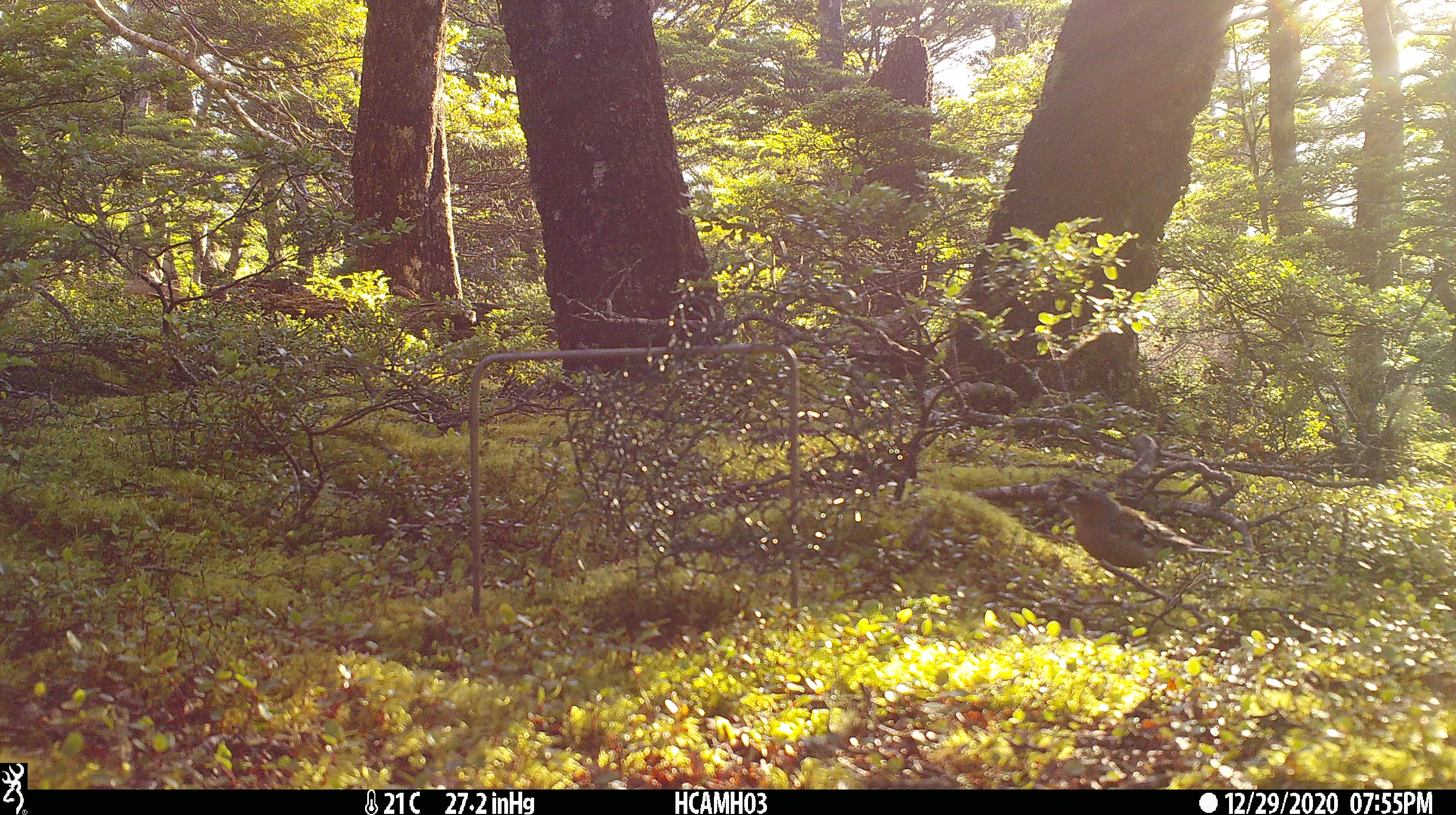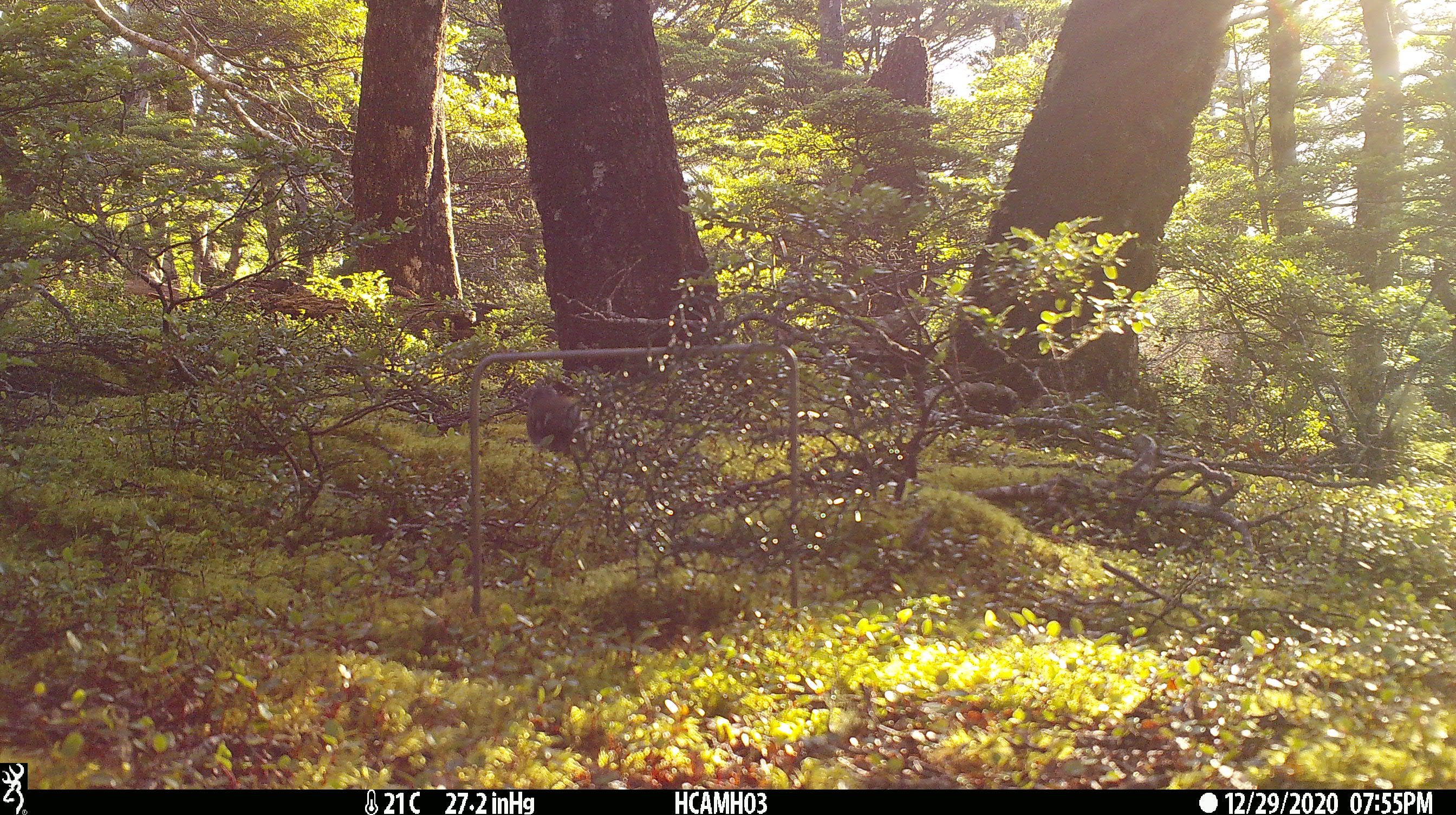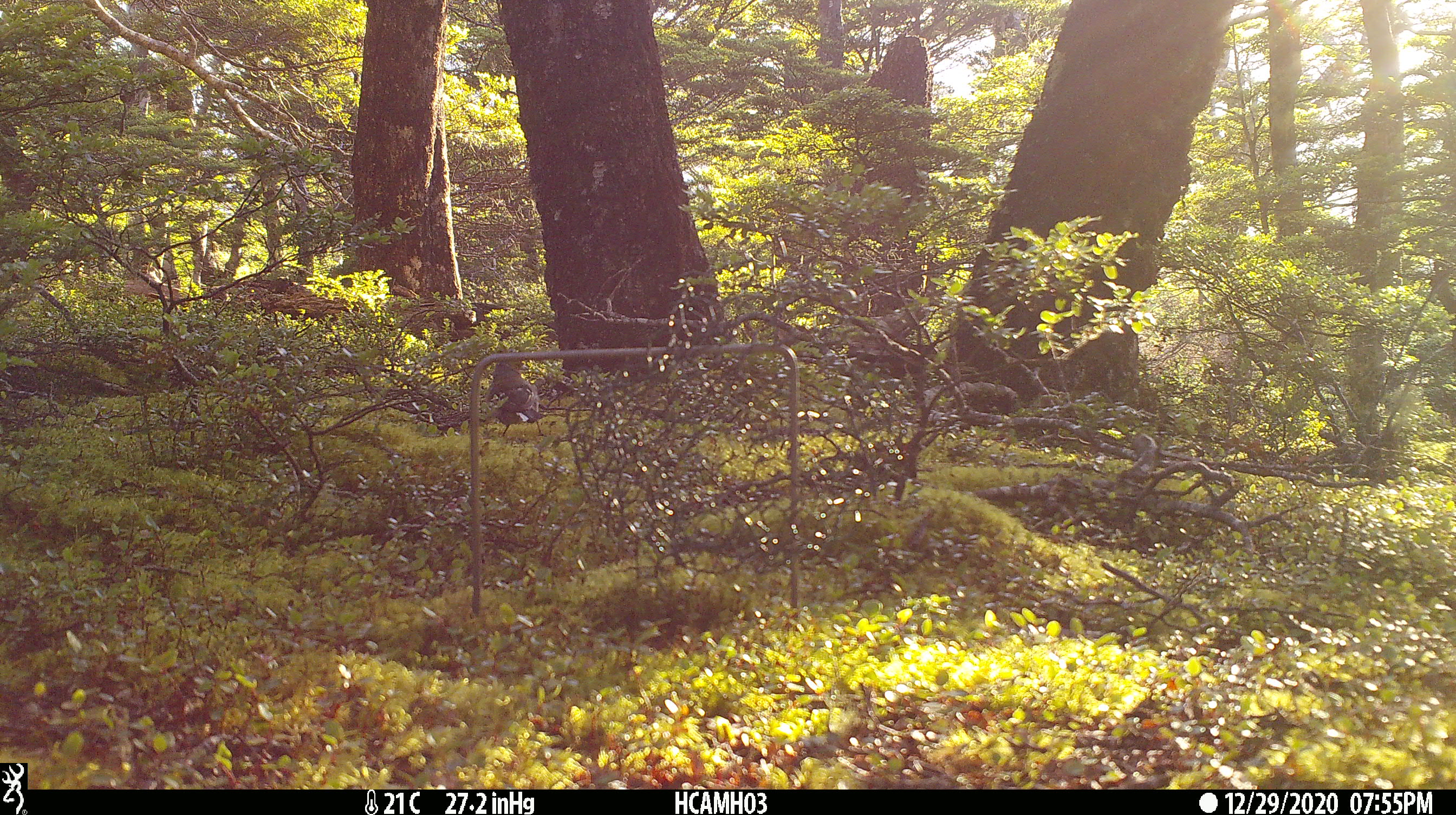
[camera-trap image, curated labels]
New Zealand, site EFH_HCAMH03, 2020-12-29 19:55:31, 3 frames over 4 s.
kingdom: Animalia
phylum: Chordata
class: Aves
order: Passeriformes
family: Petroicidae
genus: Petroica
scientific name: Petroica australis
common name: new zealand robin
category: robin